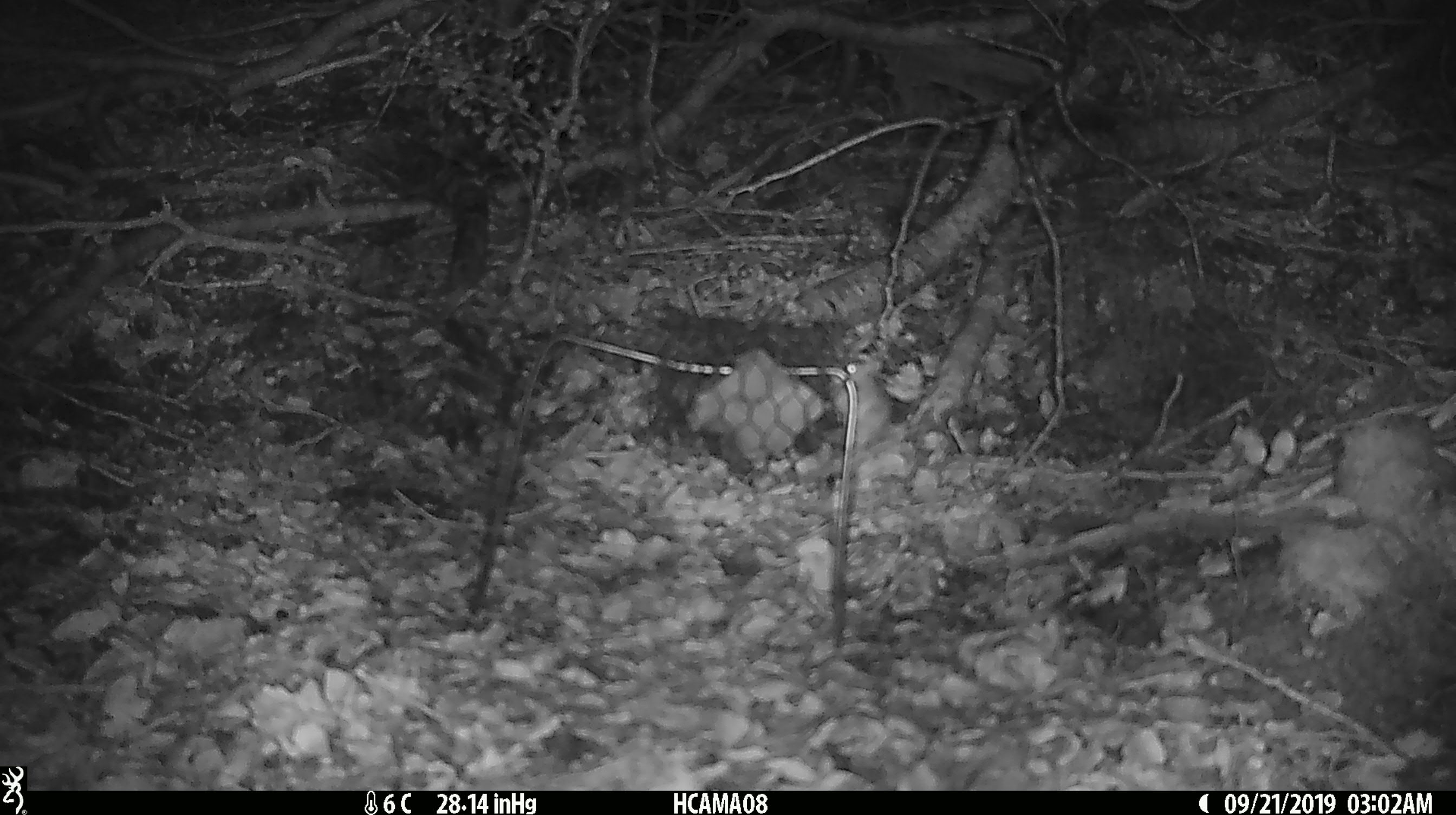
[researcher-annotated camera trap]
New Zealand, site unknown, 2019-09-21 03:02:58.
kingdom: Animalia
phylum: Chordata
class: Mammalia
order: Rodentia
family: Muridae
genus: Mus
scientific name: Mus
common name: mouse